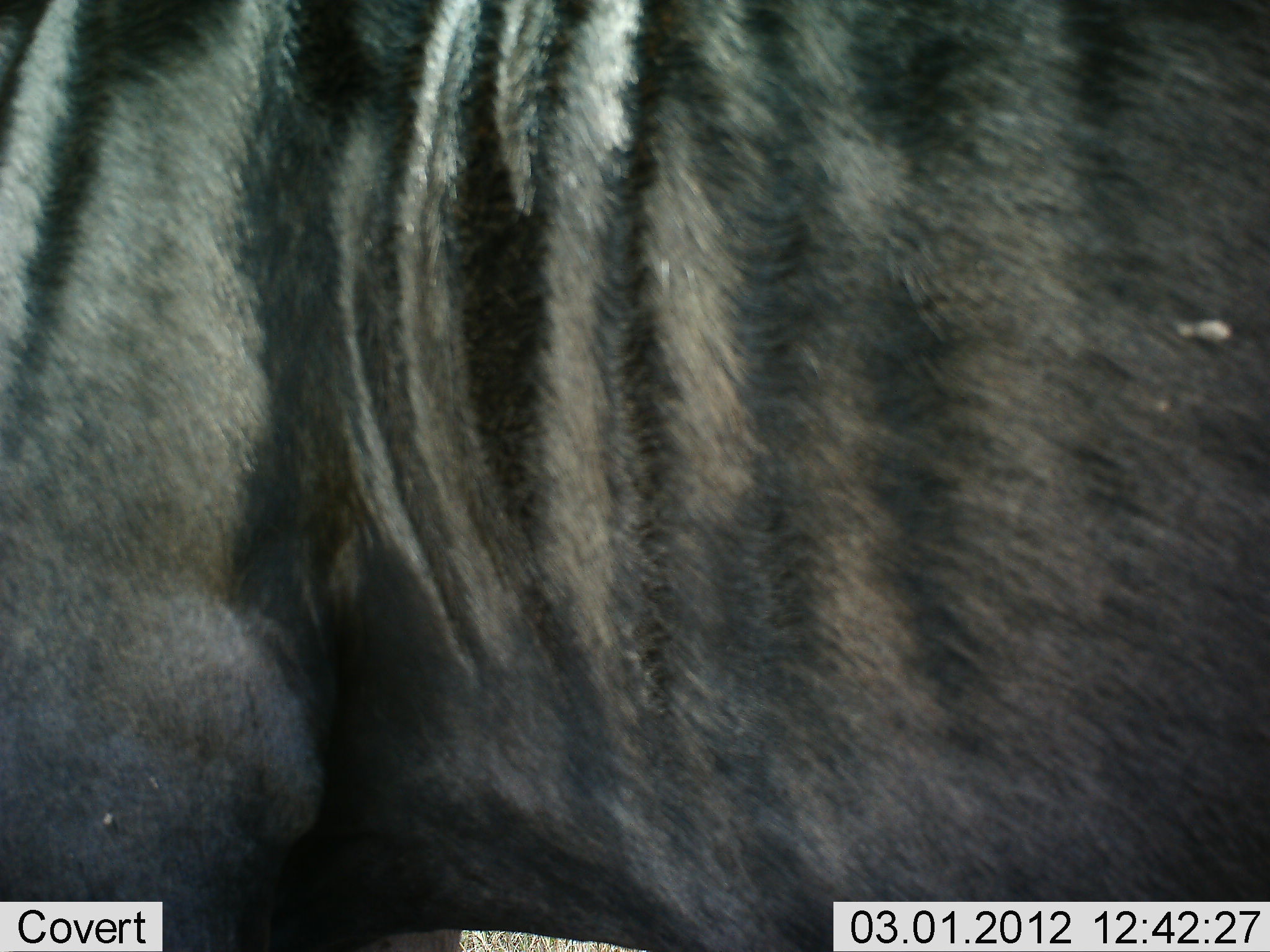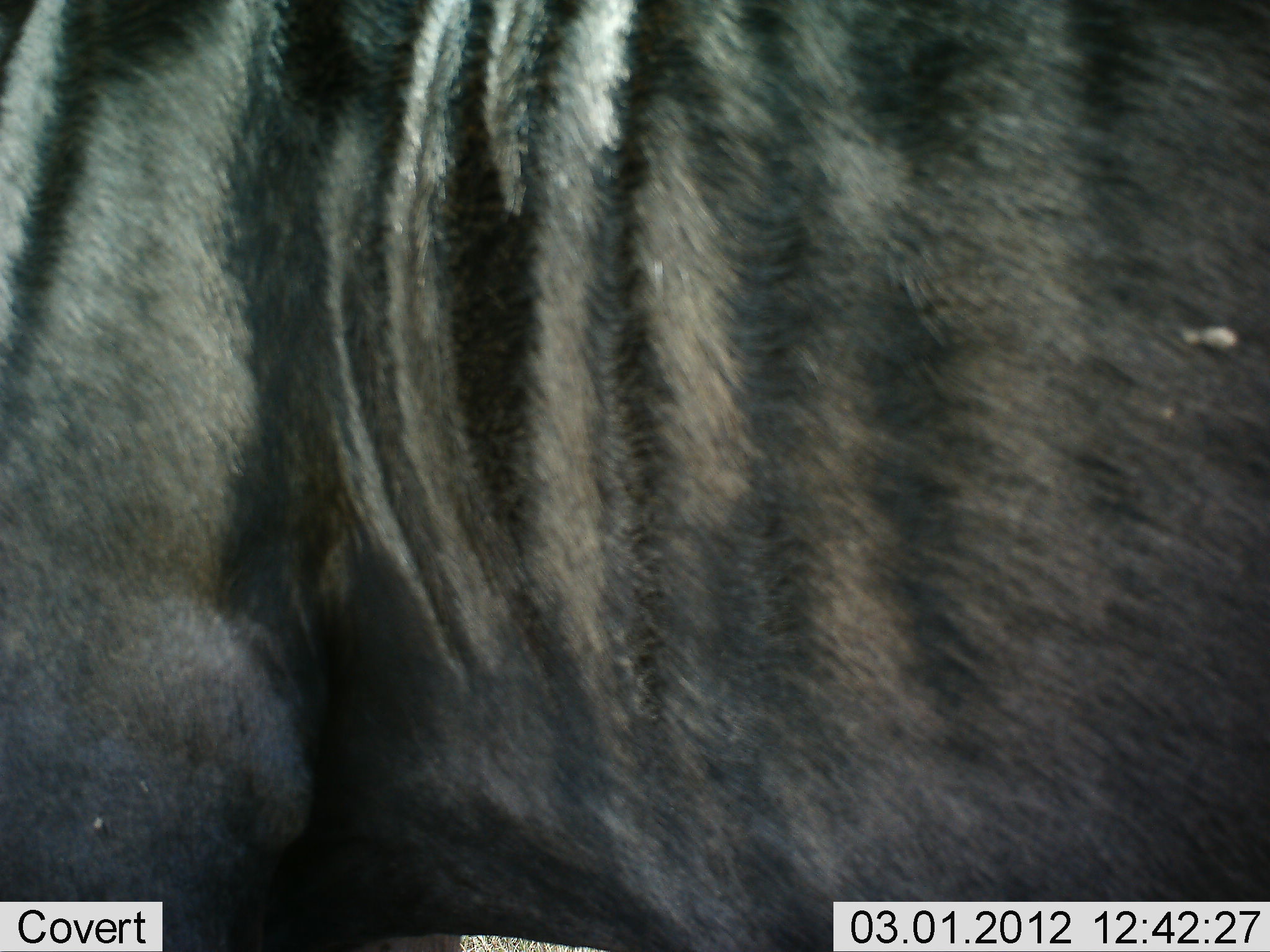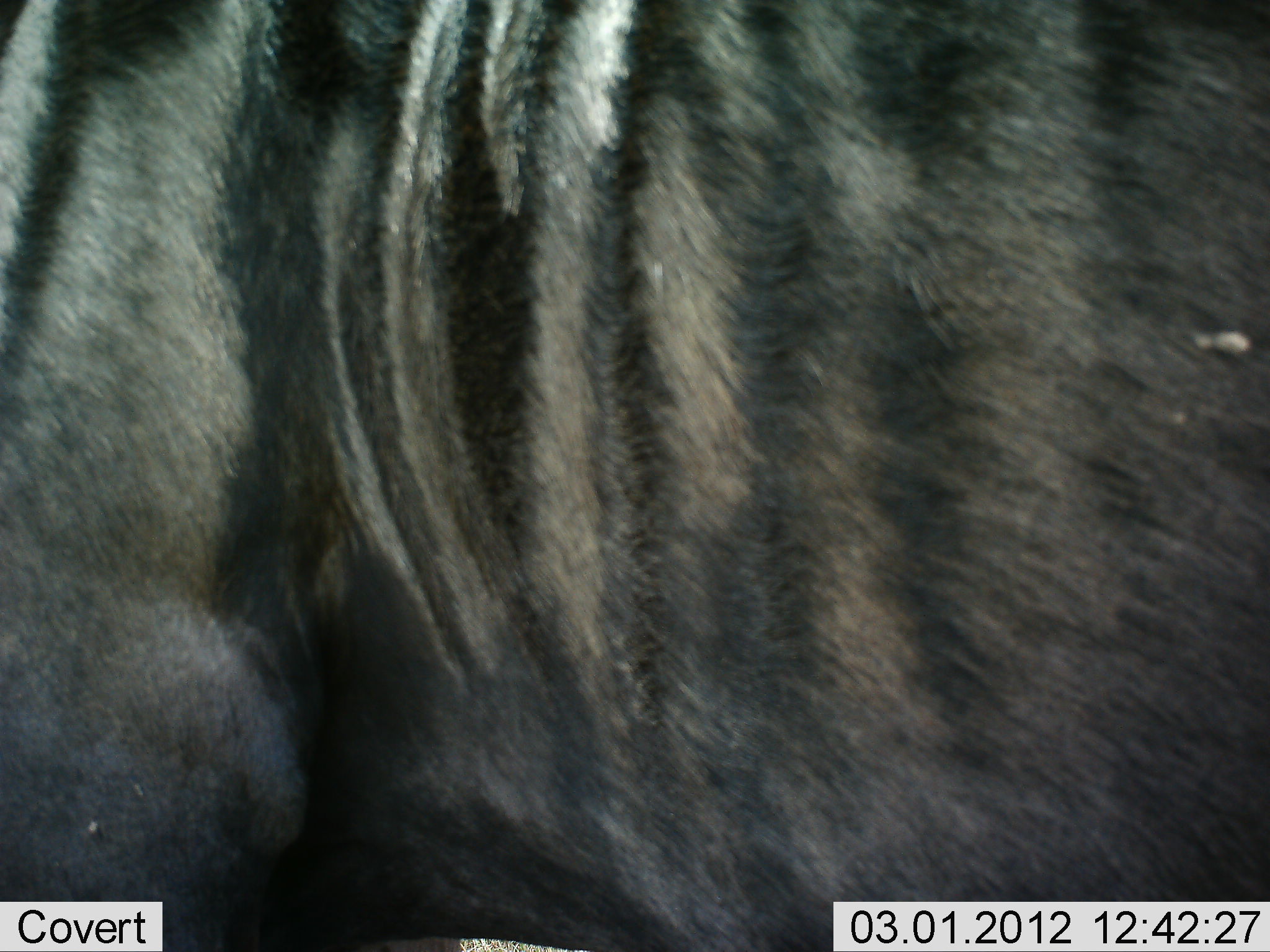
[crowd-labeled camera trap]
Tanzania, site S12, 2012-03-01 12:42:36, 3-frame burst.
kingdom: Animalia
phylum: Chordata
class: Mammalia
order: Artiodactyla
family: Bovidae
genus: Connochaetes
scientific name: Connochaetes taurinus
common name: blue wildebeest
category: wildebeest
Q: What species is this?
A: Wildebeest (blue wildebeest) (Connochaetes taurinus).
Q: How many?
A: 1.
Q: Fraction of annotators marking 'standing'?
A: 92%.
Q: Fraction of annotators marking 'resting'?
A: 0%.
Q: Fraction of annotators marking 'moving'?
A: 8%.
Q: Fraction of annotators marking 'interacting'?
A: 0%.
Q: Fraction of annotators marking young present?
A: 0%.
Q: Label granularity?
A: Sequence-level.